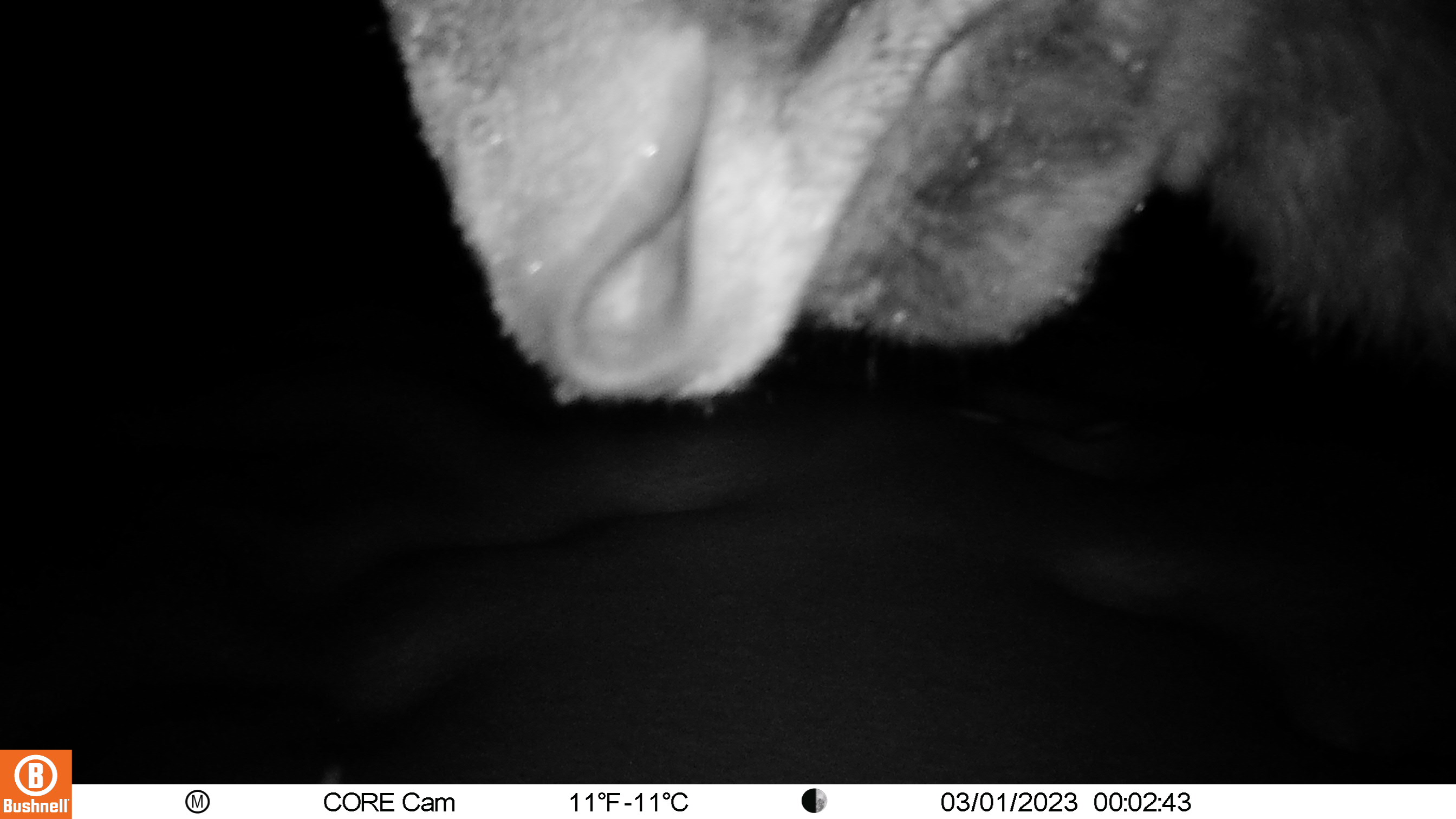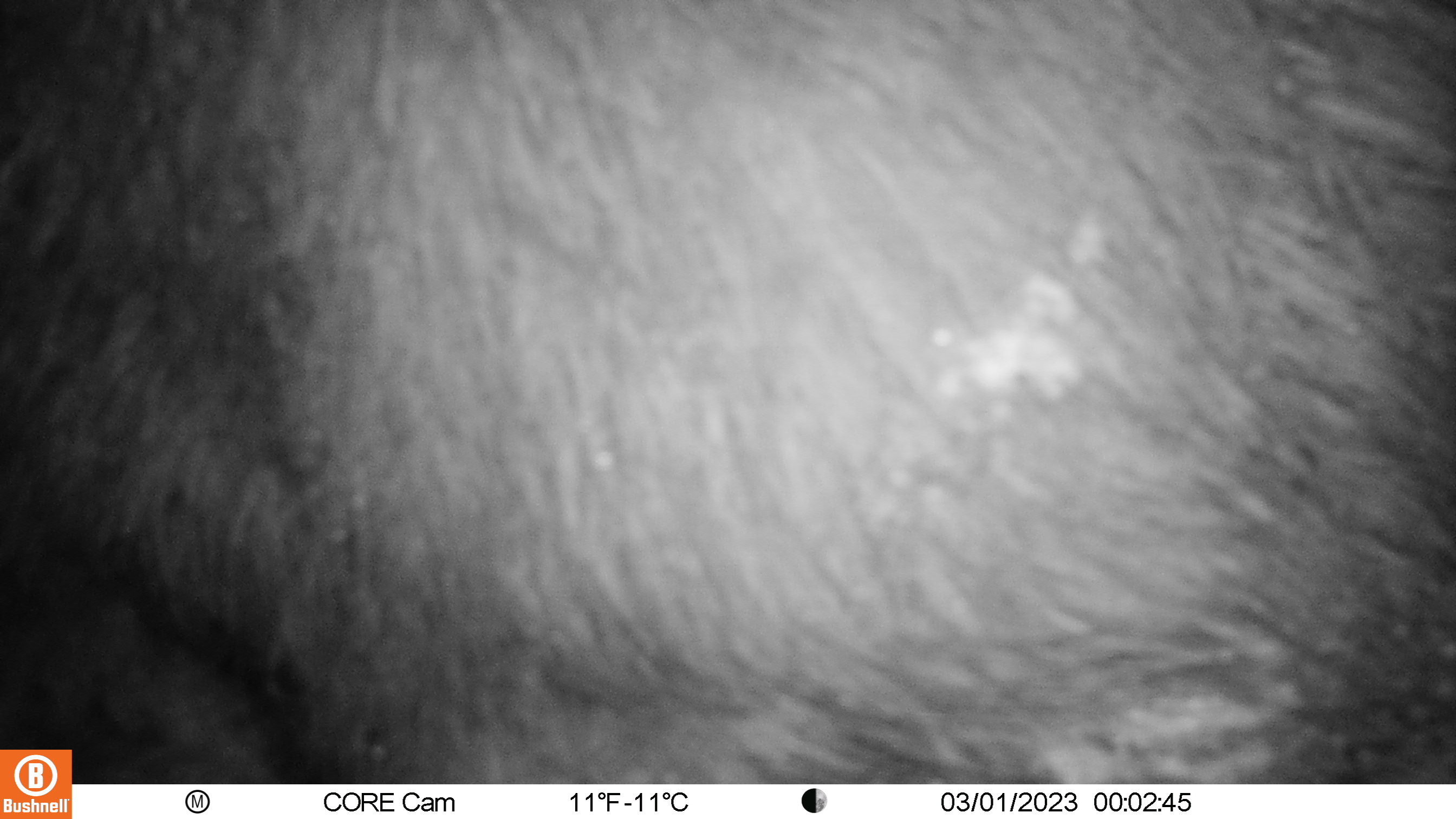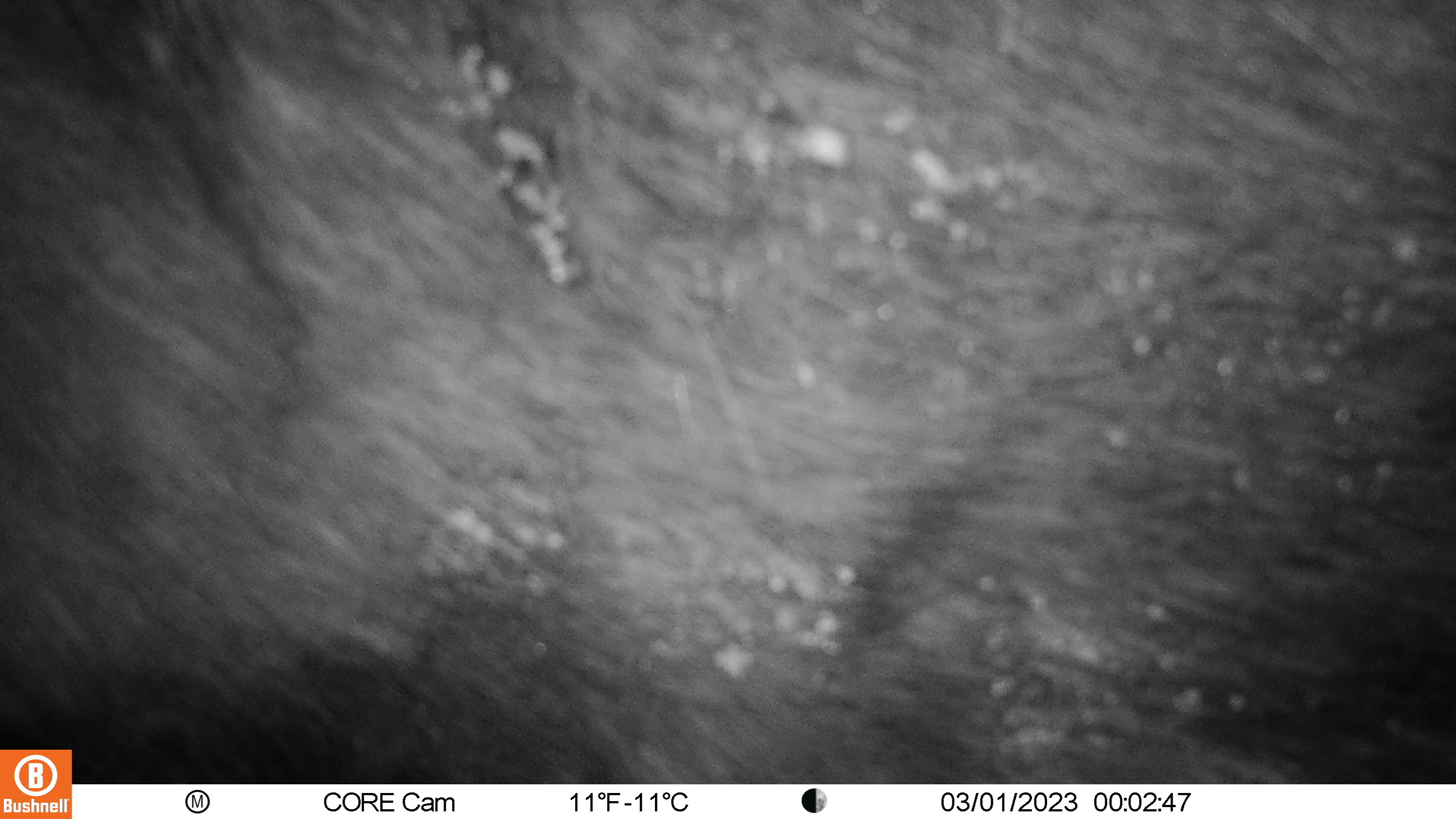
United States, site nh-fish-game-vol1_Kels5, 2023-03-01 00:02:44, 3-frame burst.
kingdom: Animalia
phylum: Chordata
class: Mammalia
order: Artiodactyla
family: Cervidae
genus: Alces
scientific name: Alces alces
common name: moose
Moose (Alces alces).